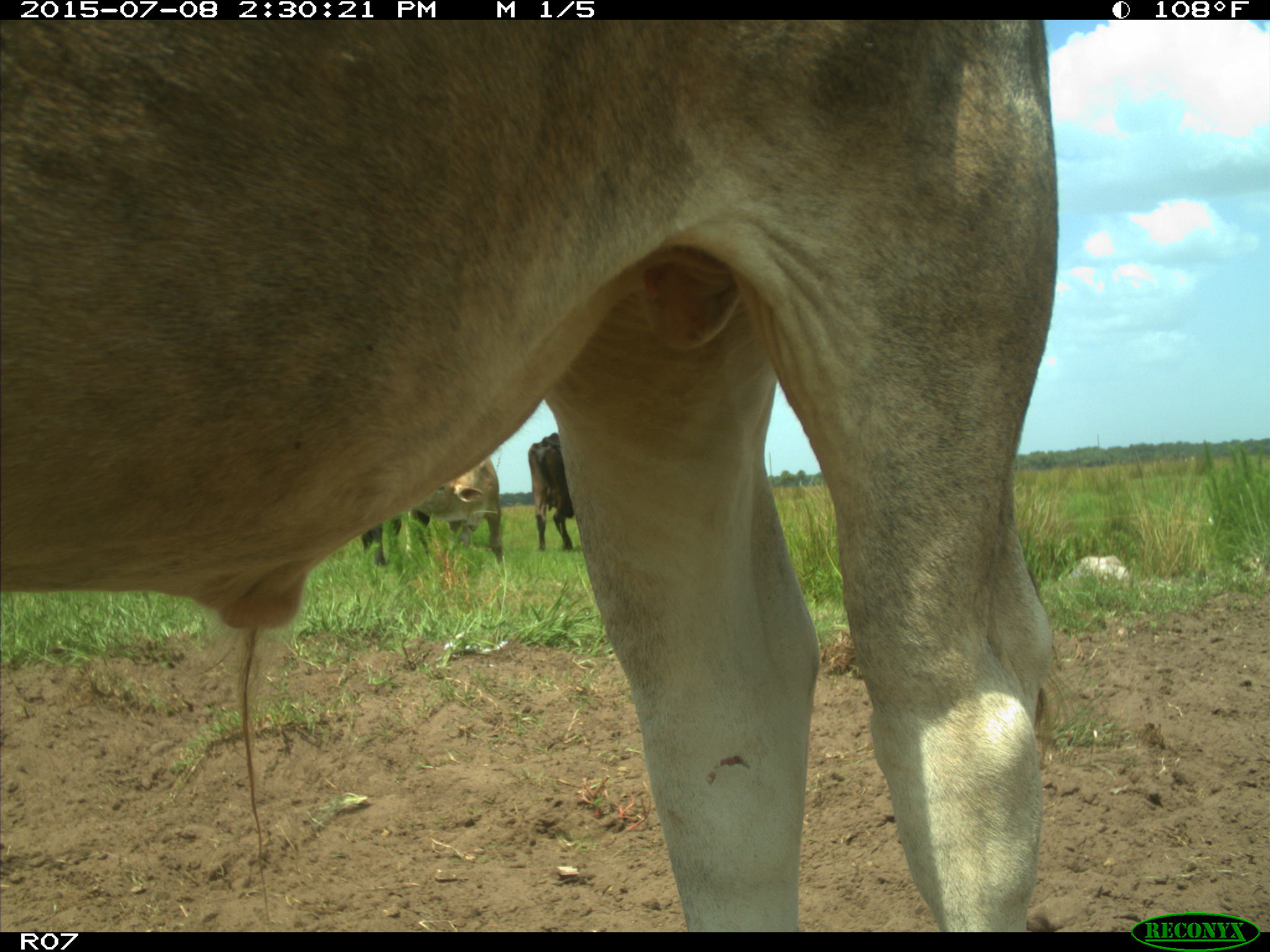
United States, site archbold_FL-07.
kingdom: Animalia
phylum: Chordata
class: Mammalia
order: Artiodactyla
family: Bovidae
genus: Bos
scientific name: Bos taurus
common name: domestic cow